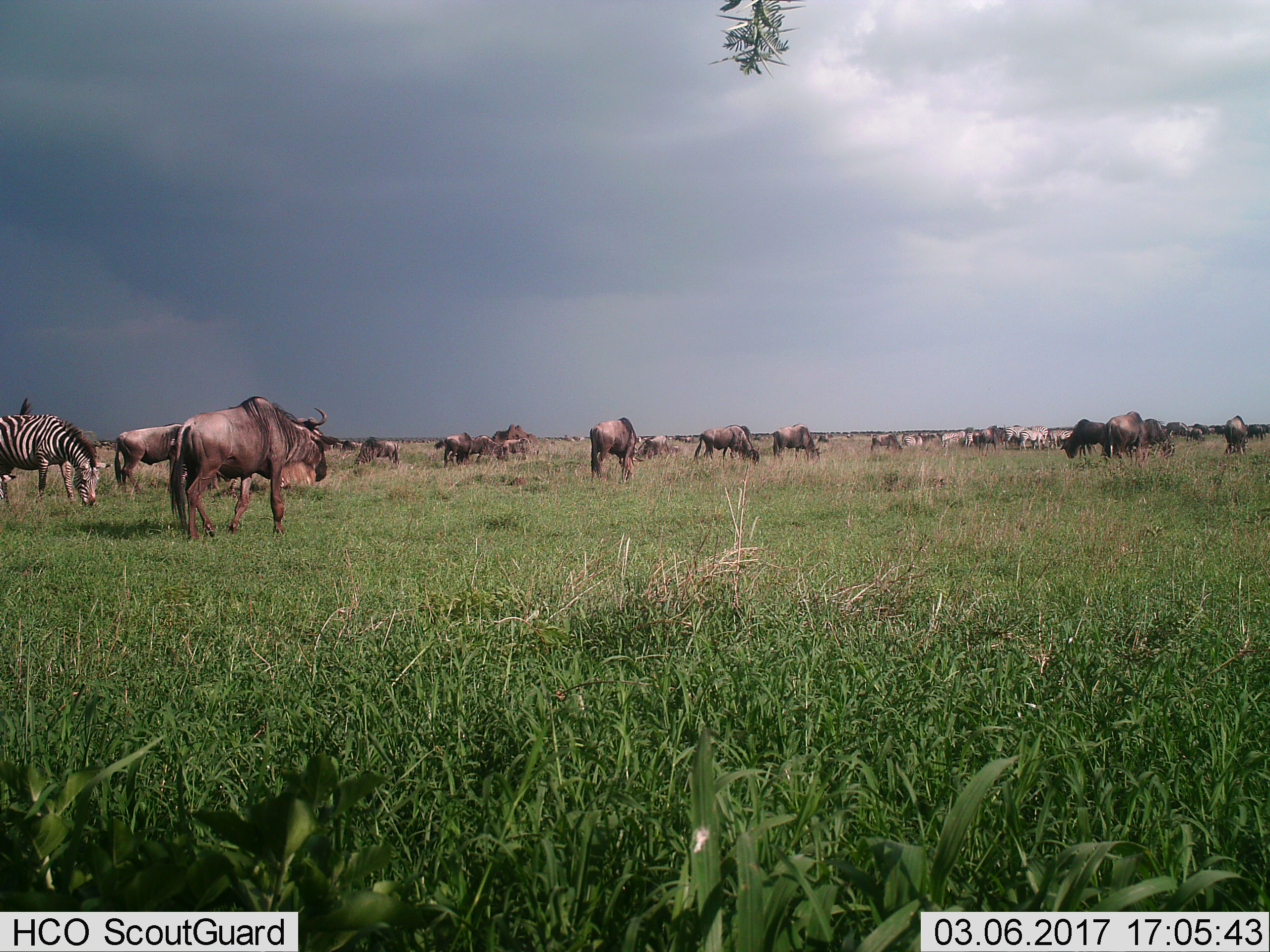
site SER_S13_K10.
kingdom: Animalia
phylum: Chordata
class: Mammalia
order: Artiodactyla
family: Bovidae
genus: Connochaetes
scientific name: Connochaetes taurinus taurinus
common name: blue wildebeest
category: wildebeestblue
Wildebeestblue (blue wildebeest) (Connochaetes taurinus taurinus), count 11-50. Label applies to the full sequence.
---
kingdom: Animalia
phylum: Chordata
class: Mammalia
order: Perissodactyla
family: Equidae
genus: Equus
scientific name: Equus quagga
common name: plains zebra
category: zebraplains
Zebraplains (plains zebra) (Equus quagga), count 7. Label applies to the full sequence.